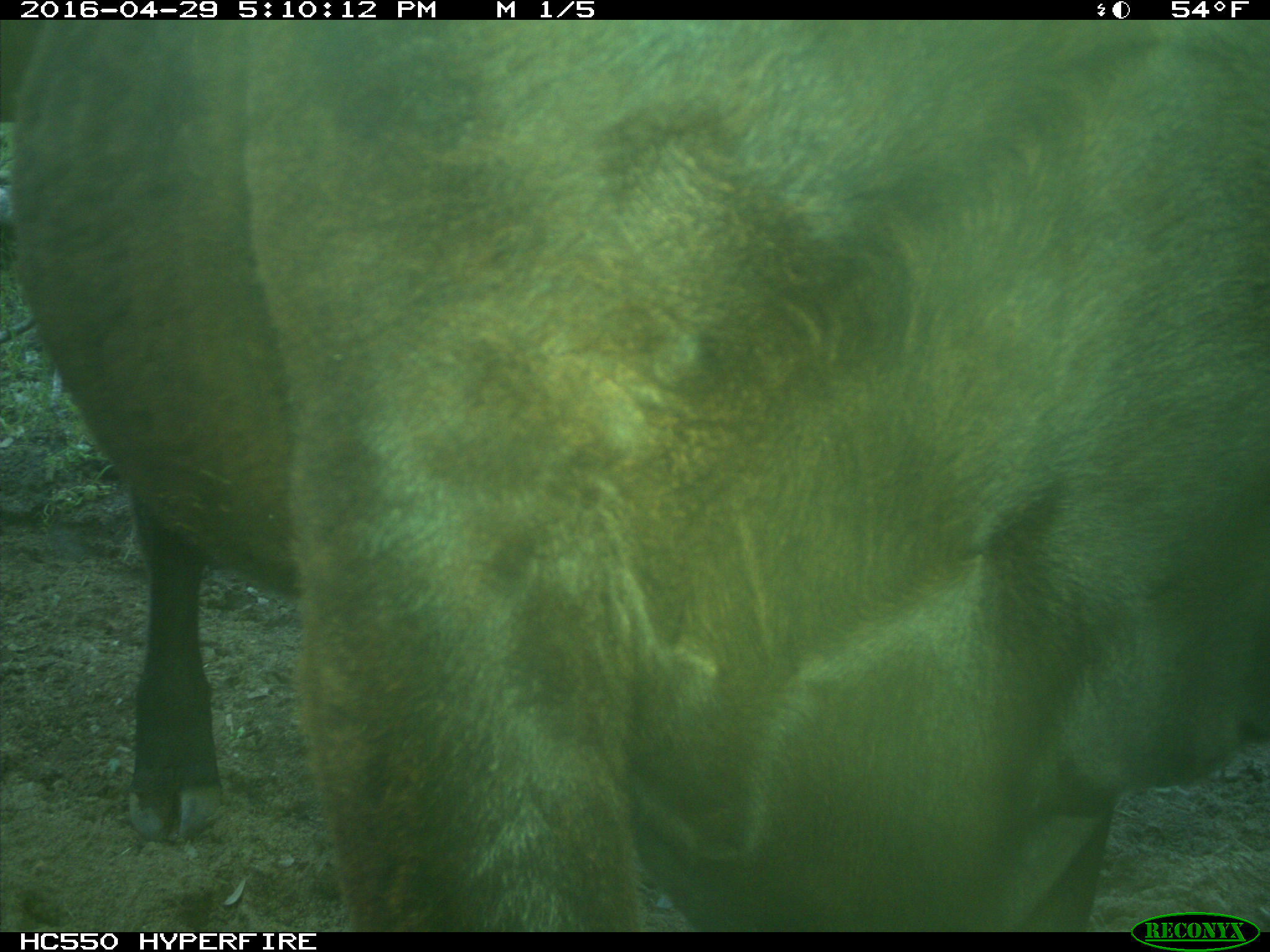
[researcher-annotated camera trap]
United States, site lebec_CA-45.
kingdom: Animalia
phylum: Chordata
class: Mammalia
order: Artiodactyla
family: Bovidae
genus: Bos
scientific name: Bos taurus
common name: domestic cow